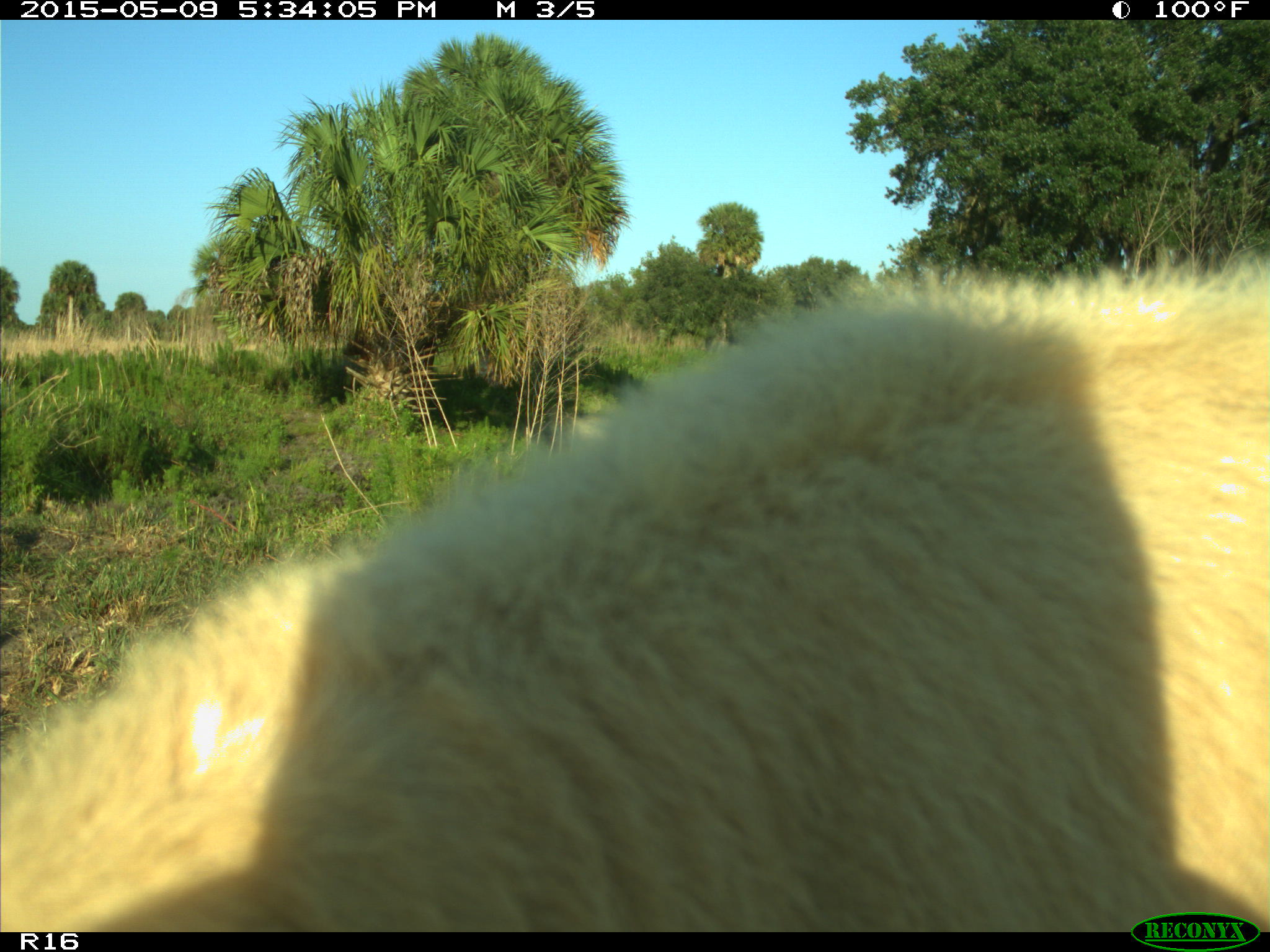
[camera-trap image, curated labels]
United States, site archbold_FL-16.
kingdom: Animalia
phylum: Chordata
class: Mammalia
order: Artiodactyla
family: Suidae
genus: Sus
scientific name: Sus scrofa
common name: wild boar